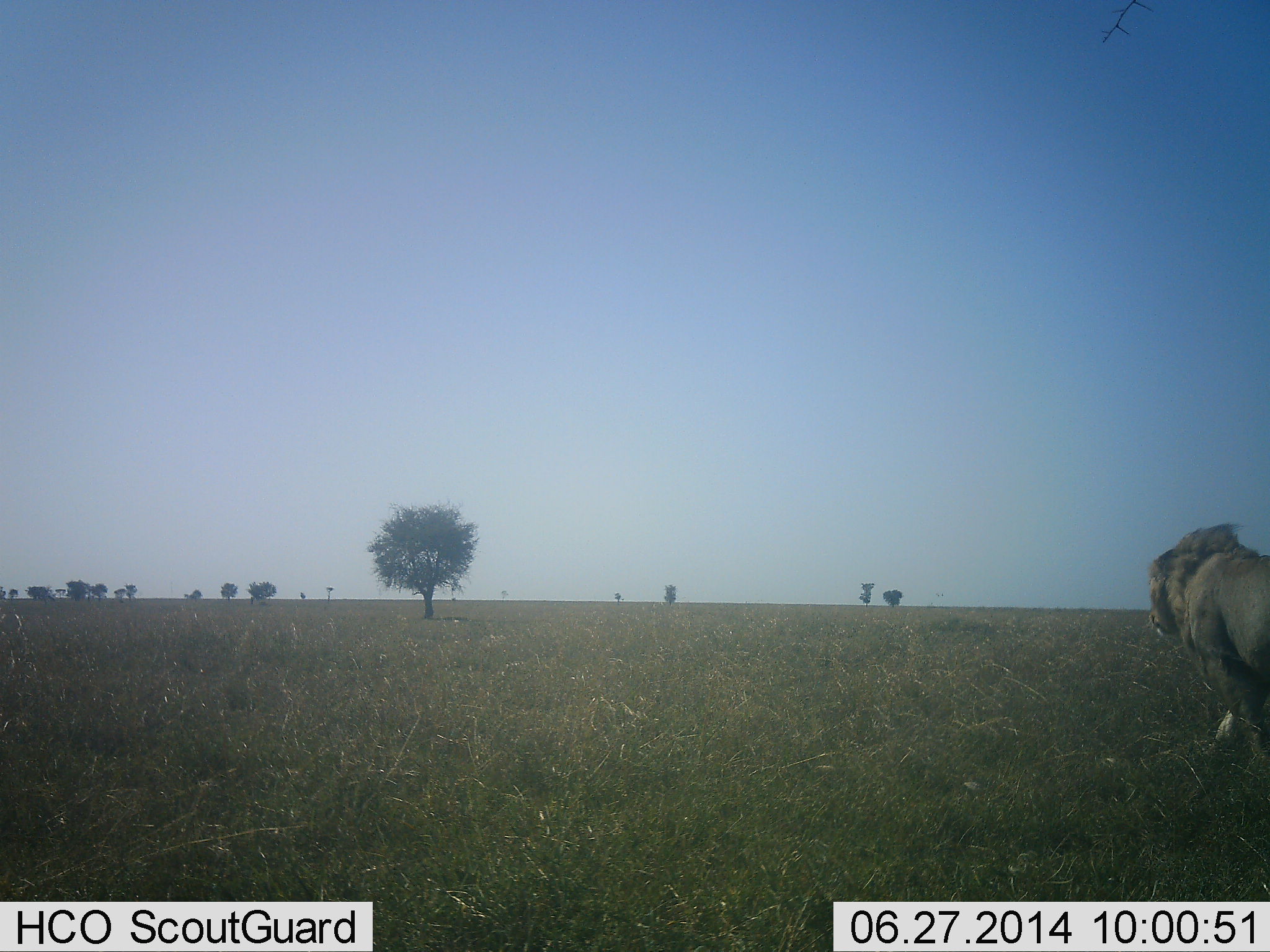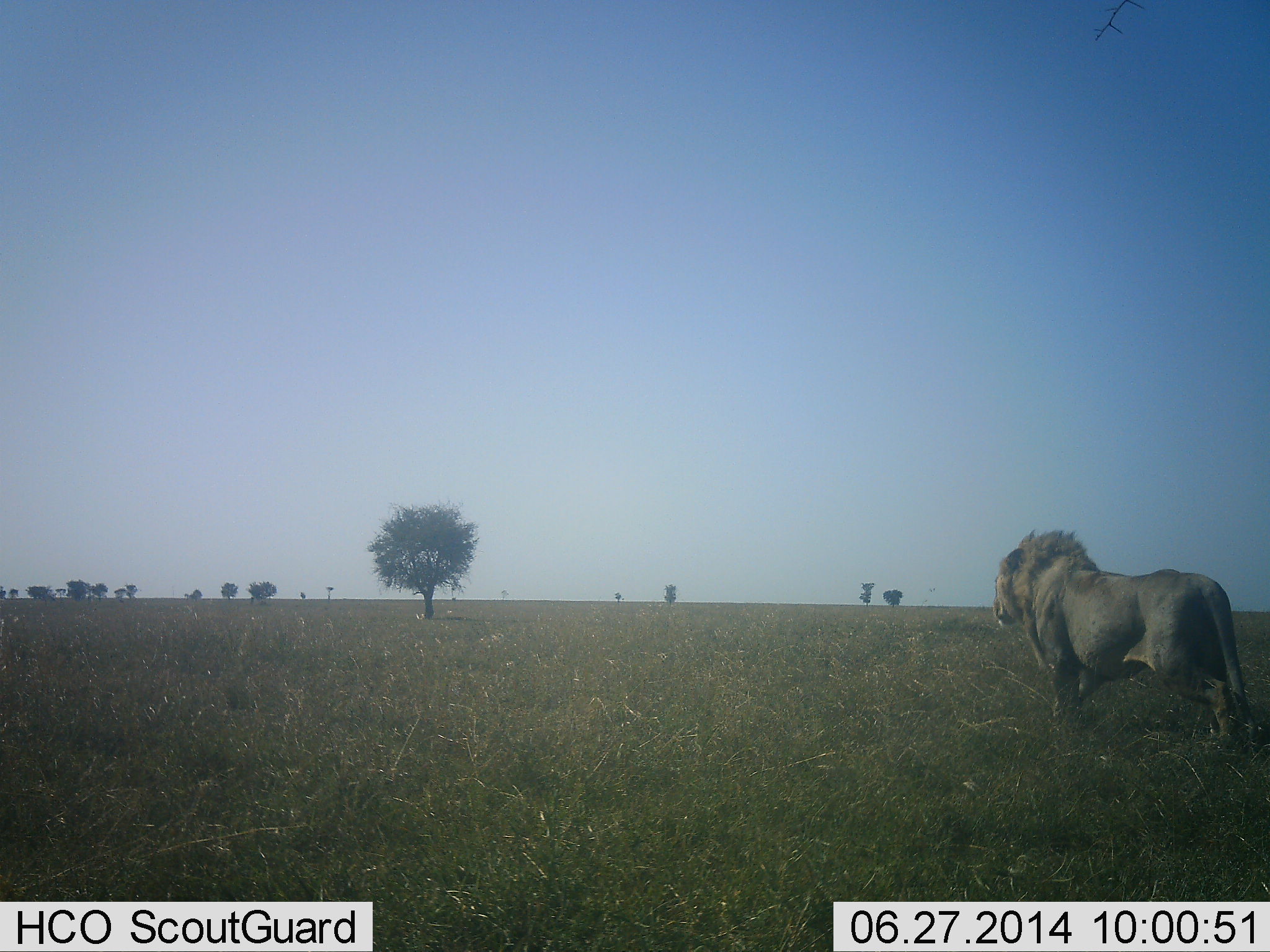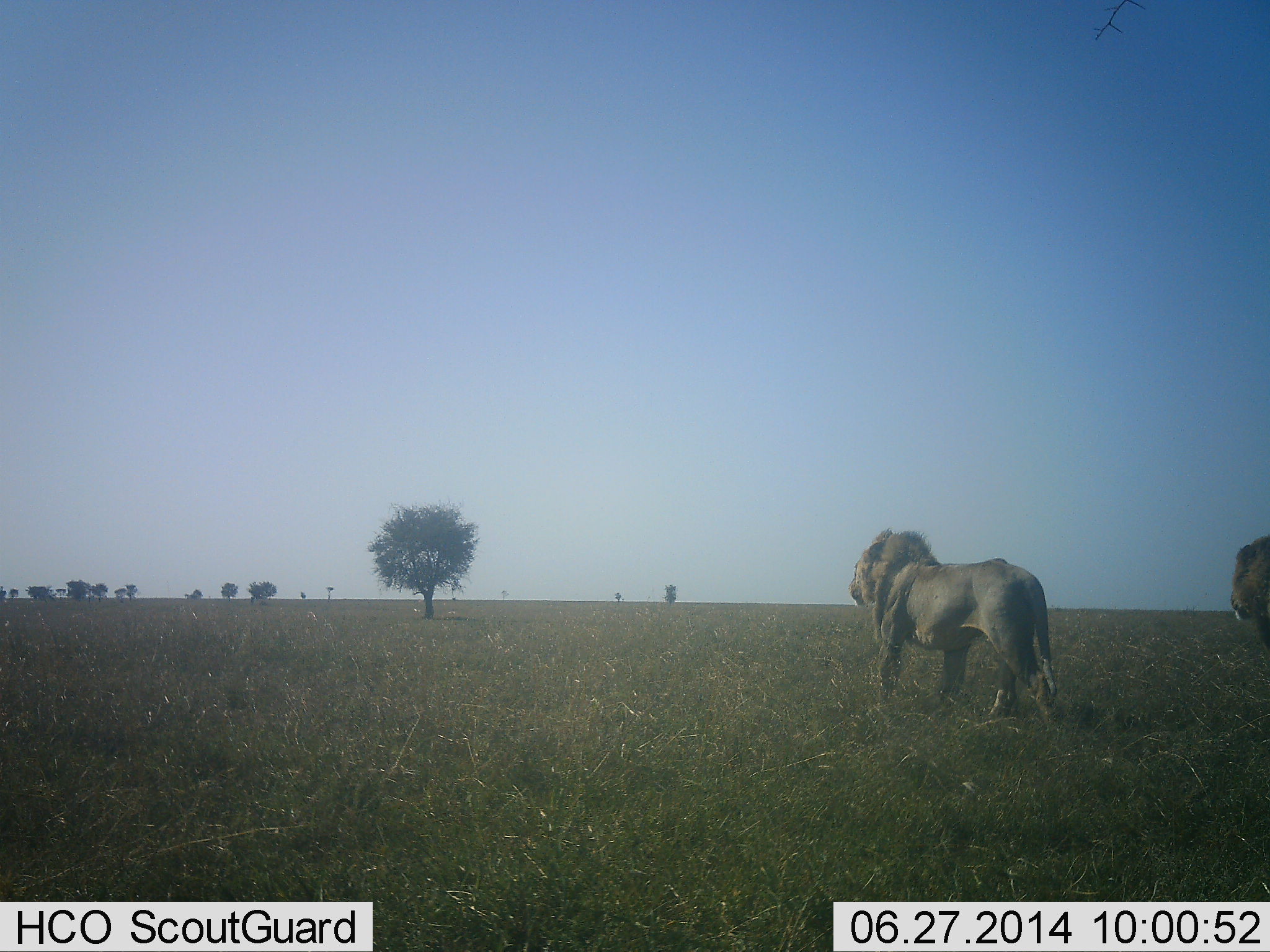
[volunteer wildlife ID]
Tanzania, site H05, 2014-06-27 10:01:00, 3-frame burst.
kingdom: Animalia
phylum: Chordata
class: Mammalia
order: Carnivora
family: Felidae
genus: Panthera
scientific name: Panthera leo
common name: lion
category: lionmale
Lionmale (lion) (Panthera leo), count 2. Behavior (volunteer vote fractions): standing 0%, resting 0%, moving 100%, interacting 0%. Young present (vote fraction): 0%. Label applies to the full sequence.